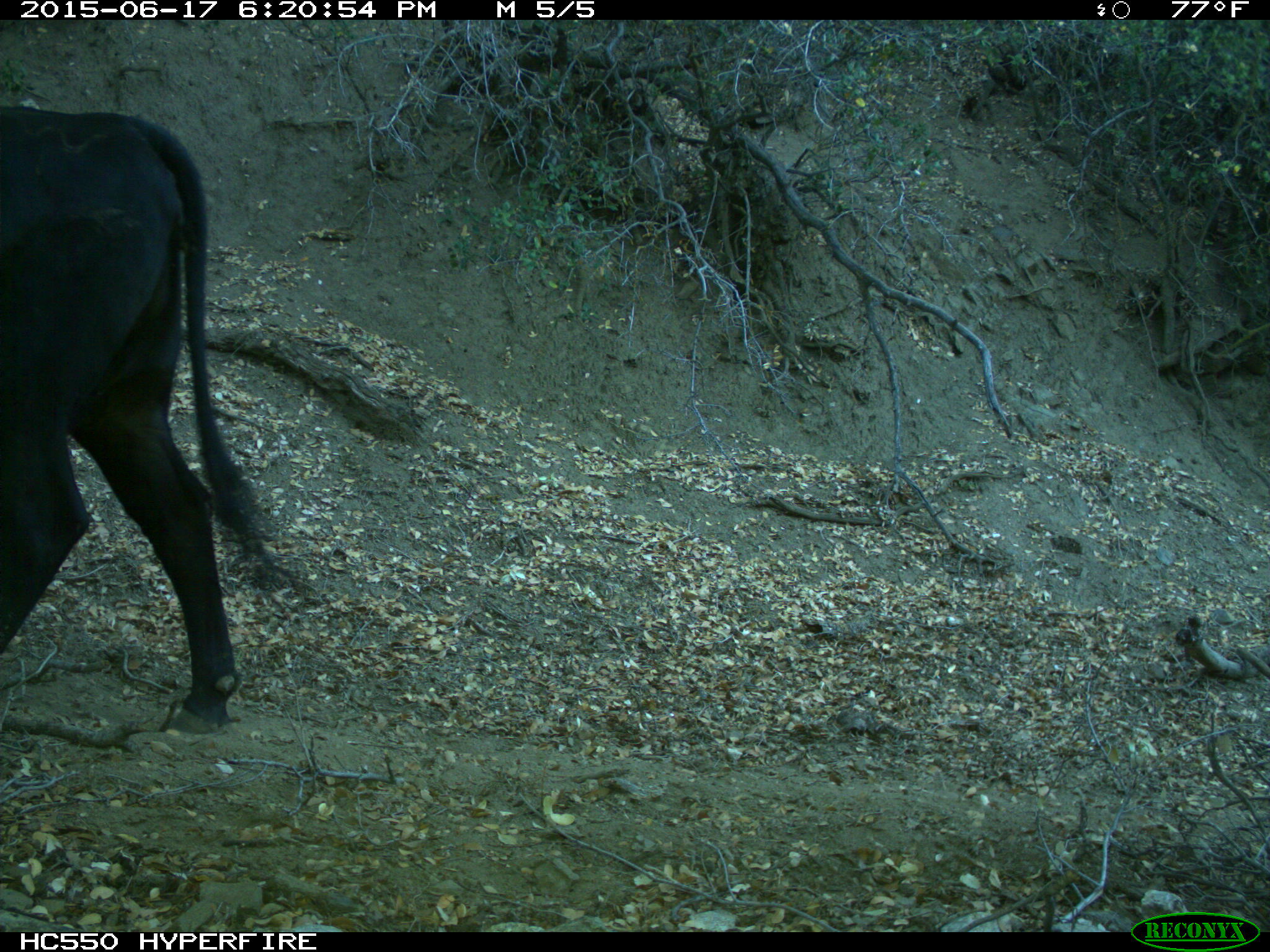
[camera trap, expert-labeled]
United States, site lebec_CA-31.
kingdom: Animalia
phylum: Chordata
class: Mammalia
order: Artiodactyla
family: Bovidae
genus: Bos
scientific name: Bos taurus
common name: domestic cow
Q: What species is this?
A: Bos taurus (domestic cow).